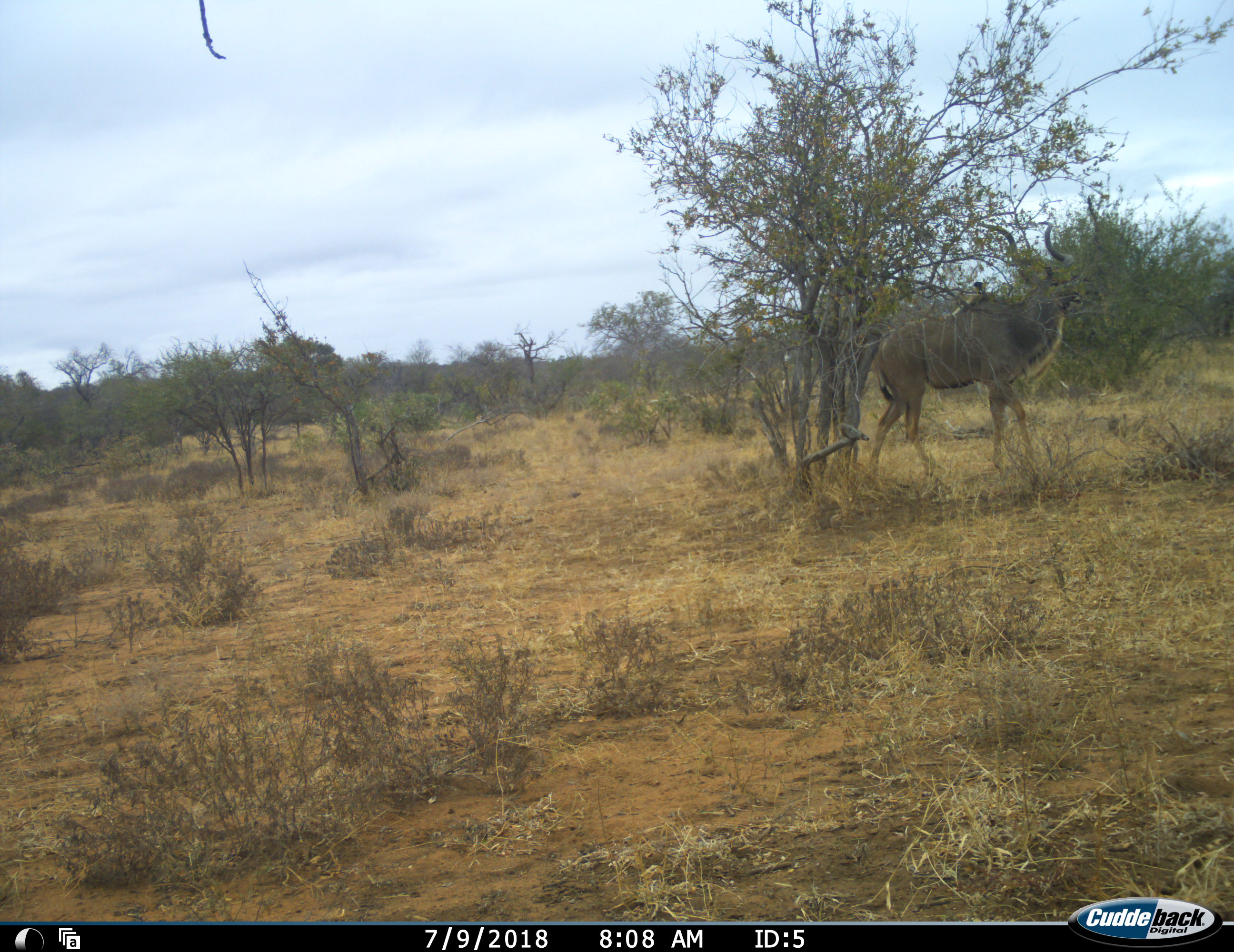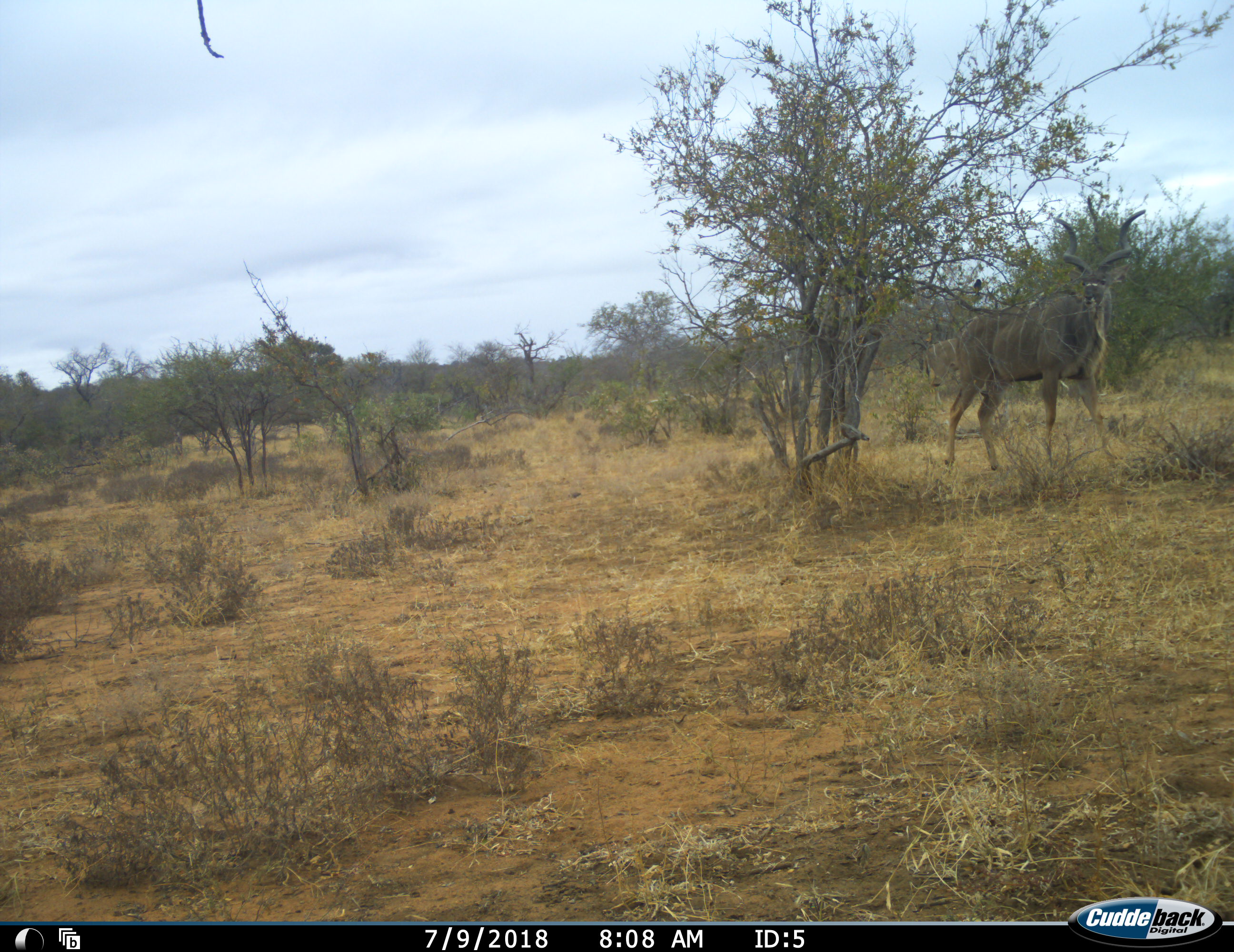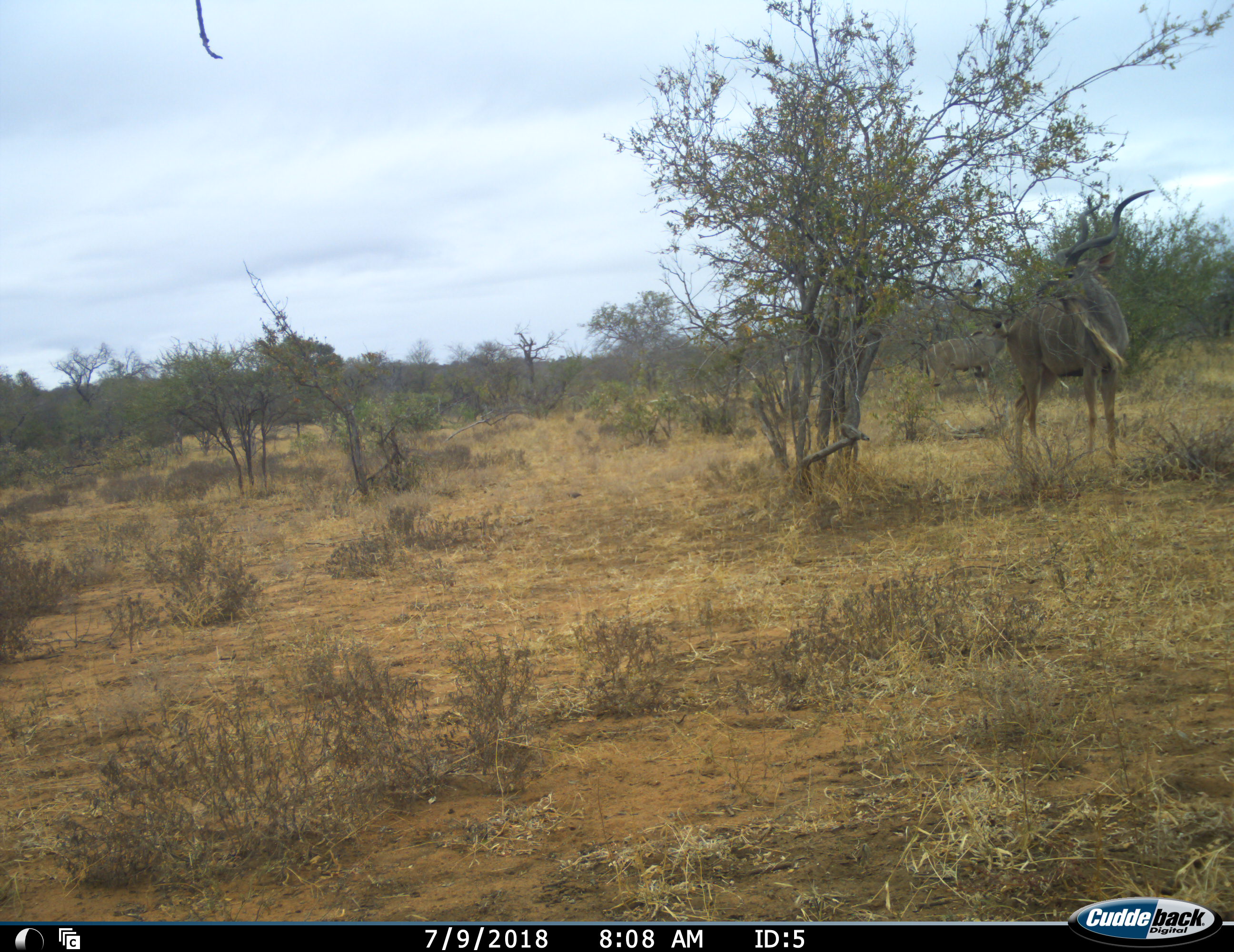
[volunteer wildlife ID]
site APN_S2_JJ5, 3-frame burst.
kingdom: Animalia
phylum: Chordata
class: Mammalia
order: Artiodactyla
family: Bovidae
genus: Tragelaphus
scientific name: Tragelaphus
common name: kudu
Kudu (Tragelaphus), count 2. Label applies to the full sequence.